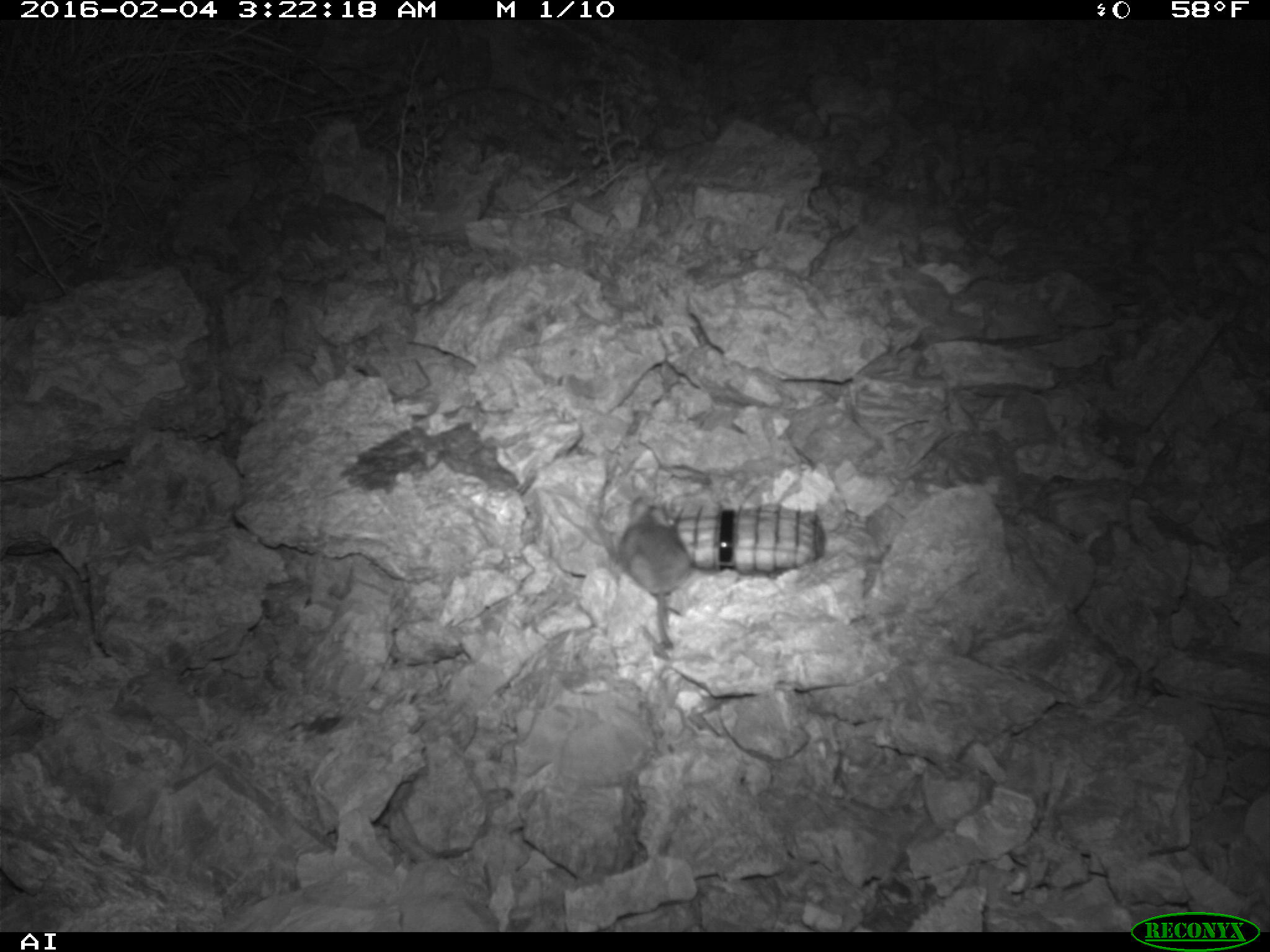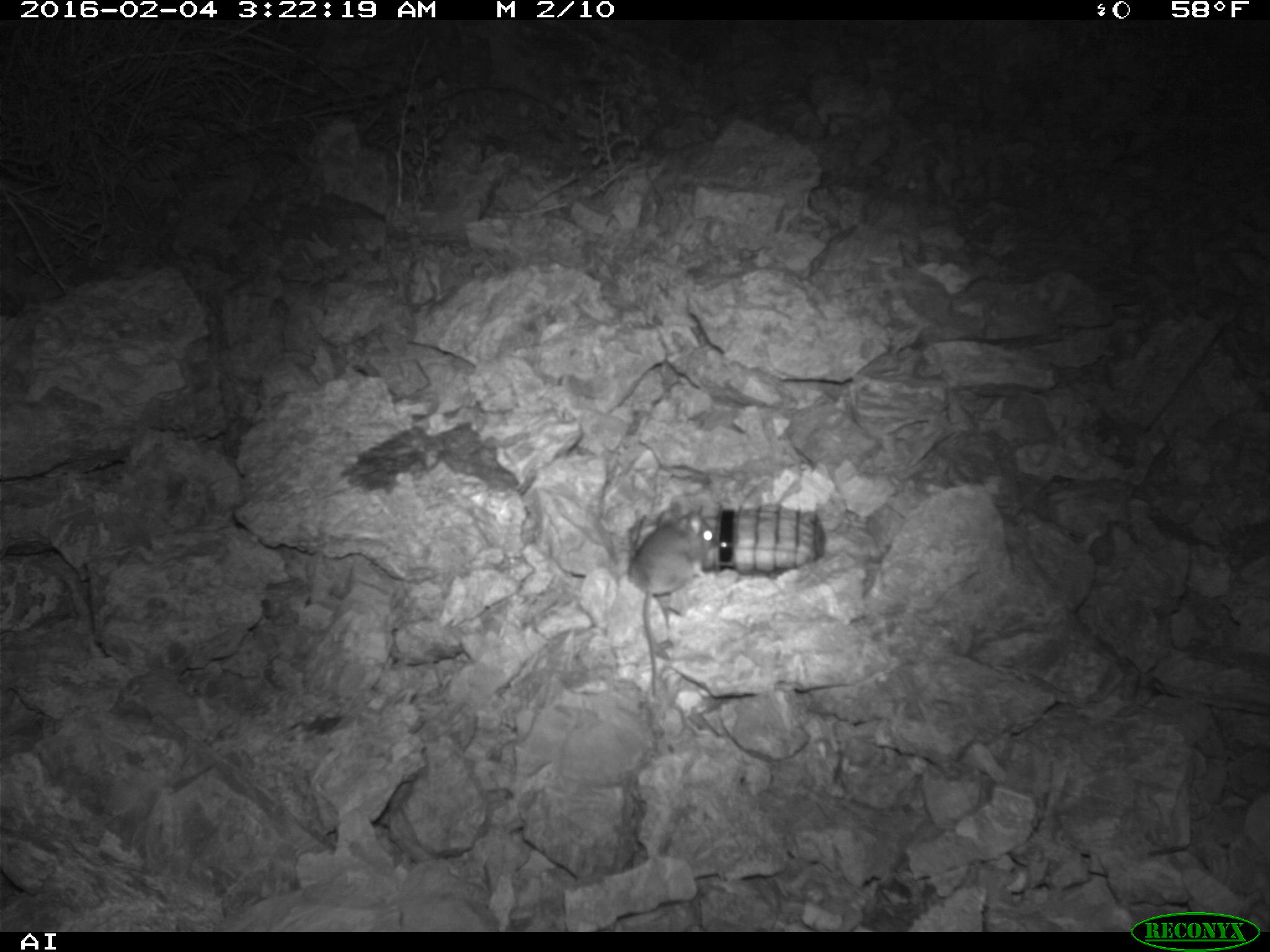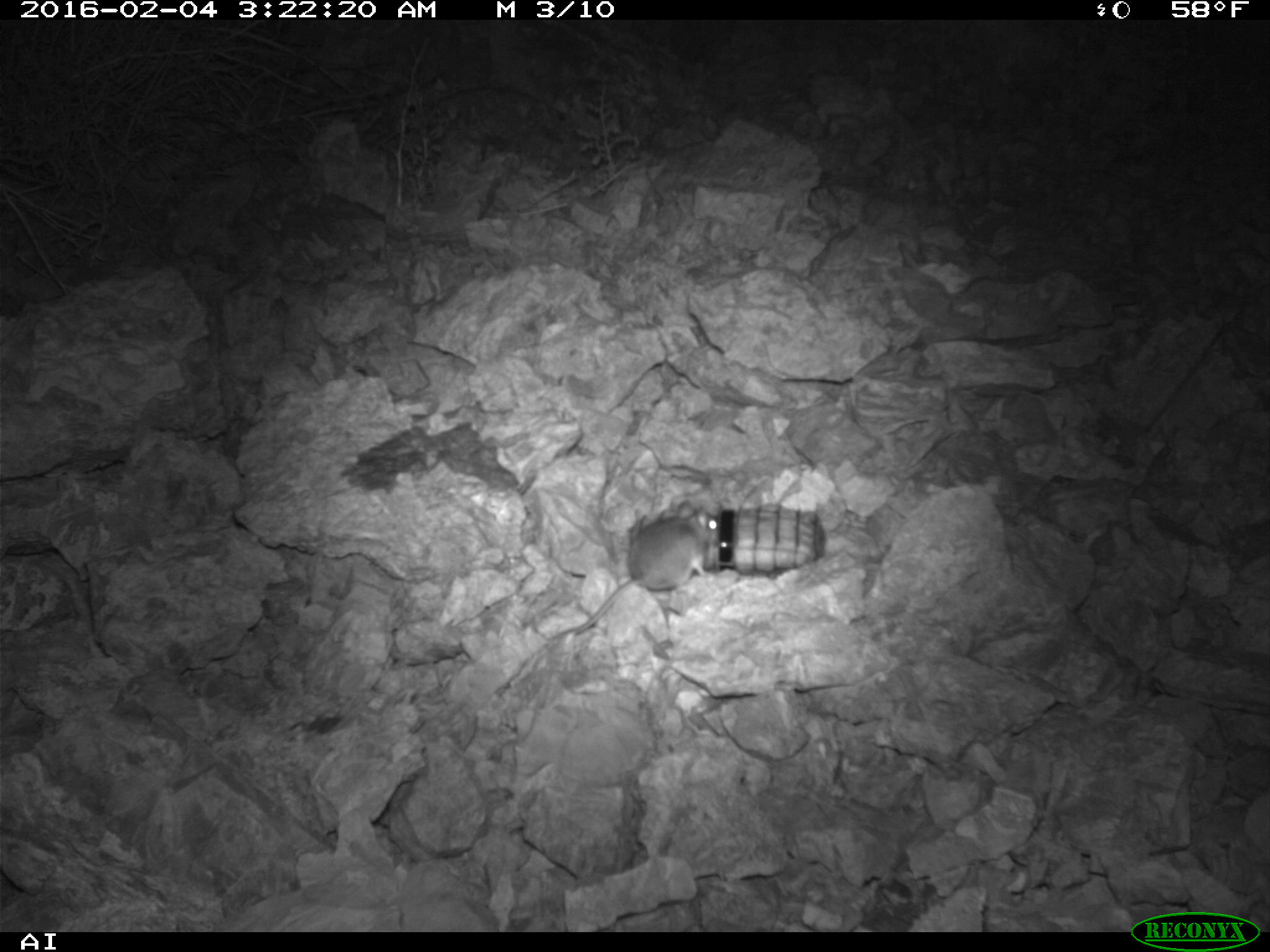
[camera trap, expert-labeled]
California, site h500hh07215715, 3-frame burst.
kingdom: Animalia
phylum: Chordata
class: Mammalia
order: Rodentia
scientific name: Rodentia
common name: rodent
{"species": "rodent (Rodentia)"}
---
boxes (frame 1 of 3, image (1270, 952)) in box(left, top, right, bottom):
rodent: box(619, 495, 690, 650)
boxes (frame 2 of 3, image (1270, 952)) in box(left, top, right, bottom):
rodent: box(630, 506, 721, 698)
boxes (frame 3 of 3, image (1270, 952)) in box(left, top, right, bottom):
rodent: box(566, 503, 719, 634)